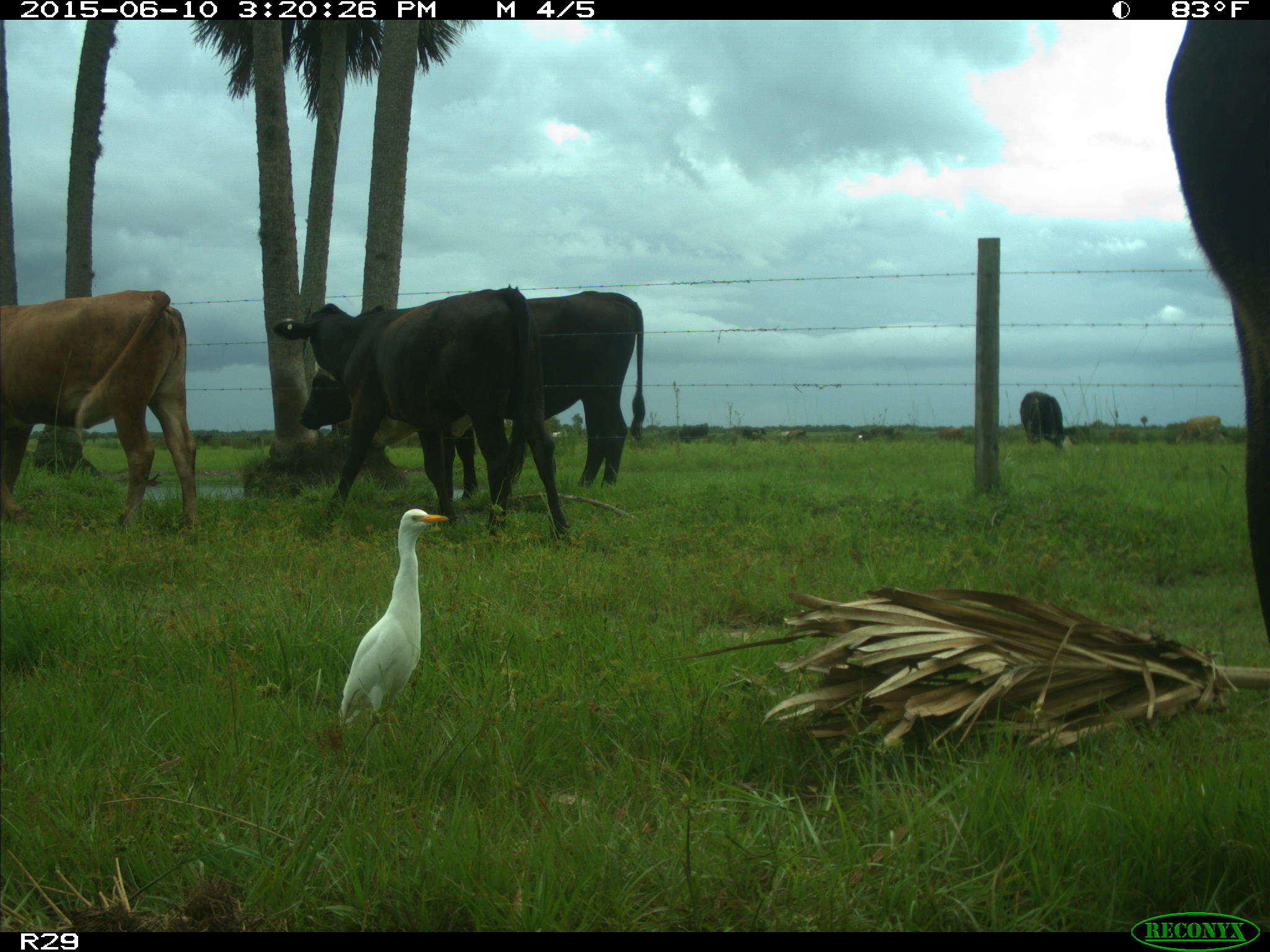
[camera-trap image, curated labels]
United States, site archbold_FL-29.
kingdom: Animalia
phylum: Chordata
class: Mammalia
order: Artiodactyla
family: Bovidae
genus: Bos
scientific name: Bos taurus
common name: domestic cow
Bos taurus (domestic cow).